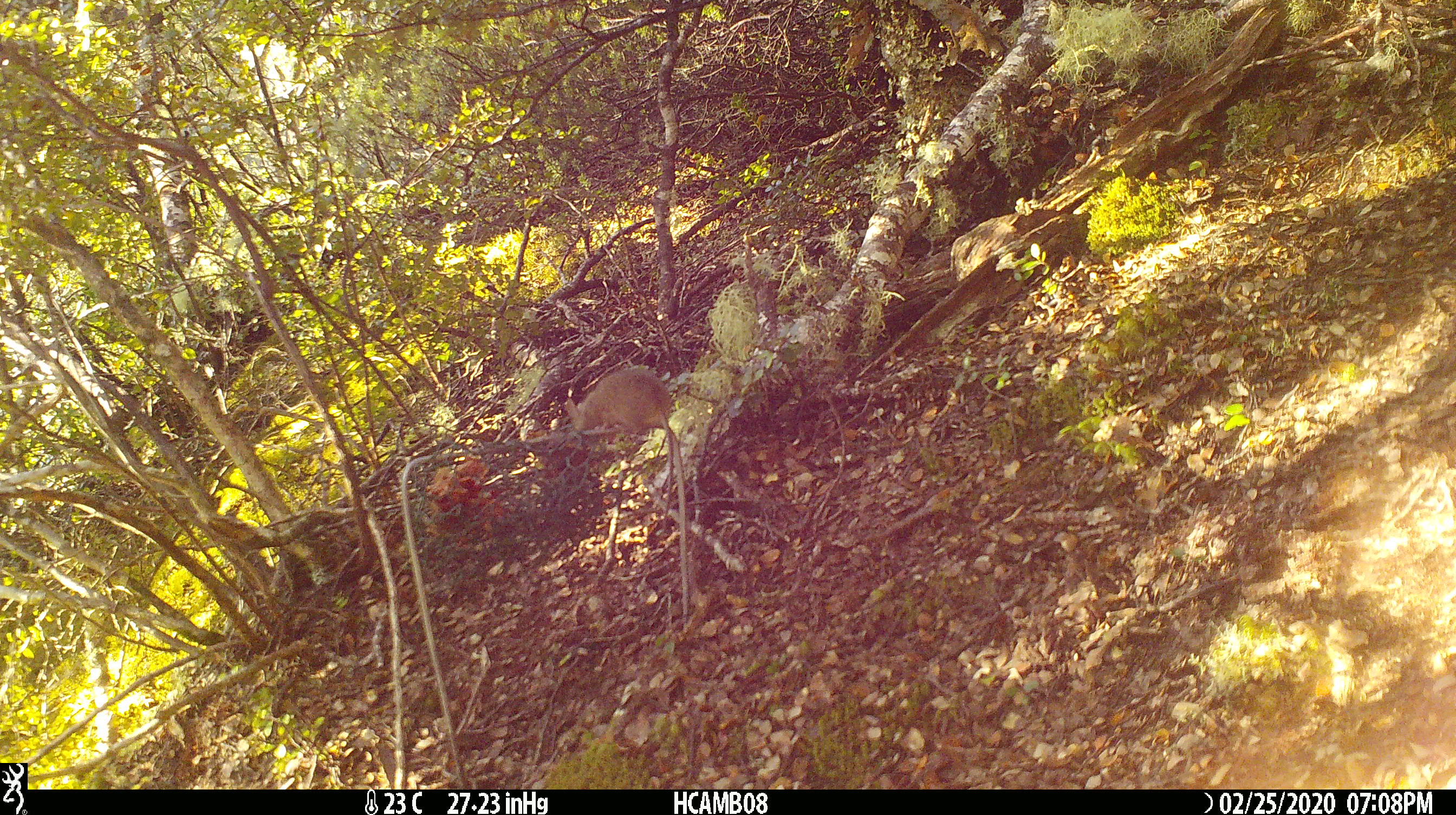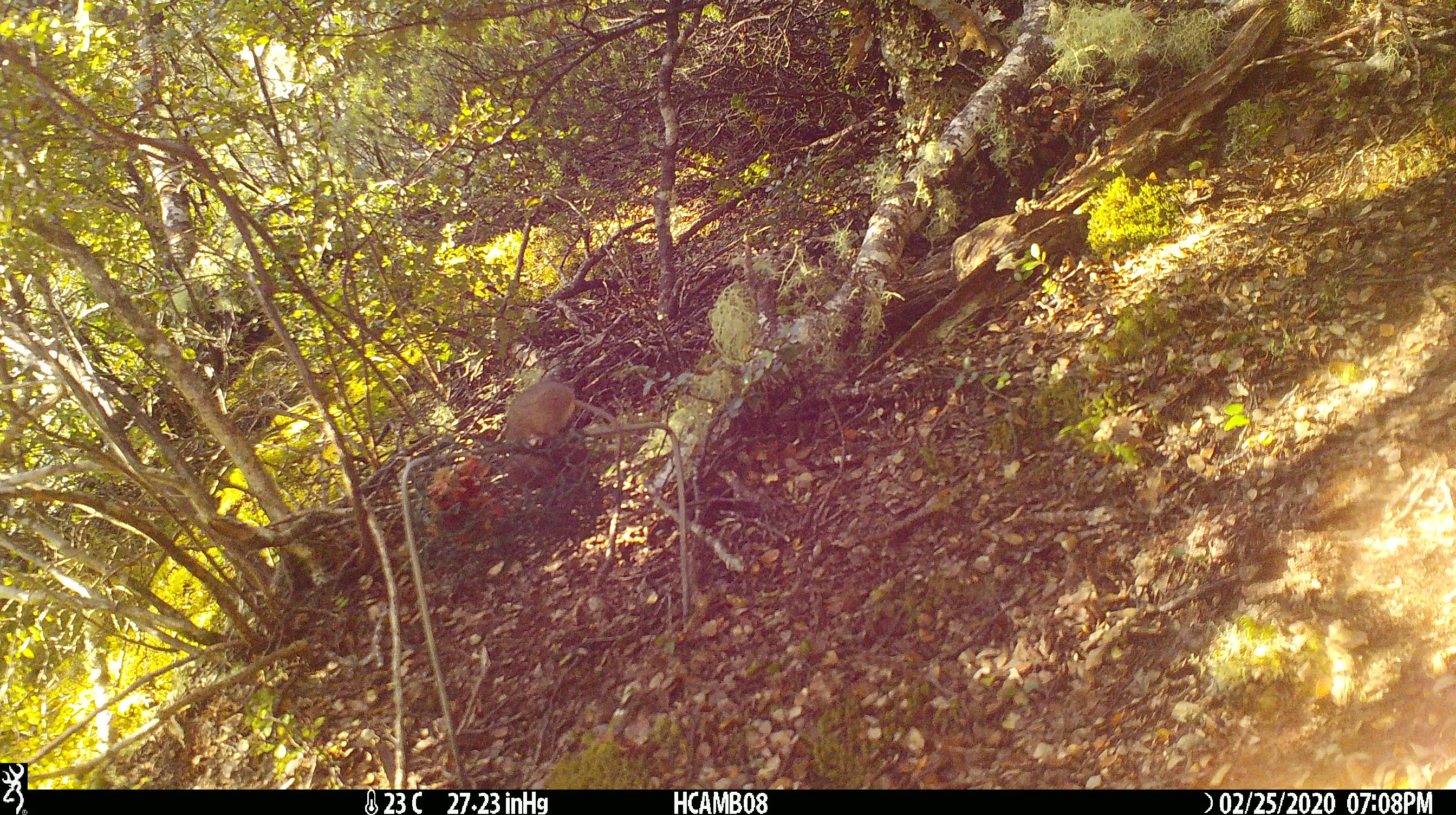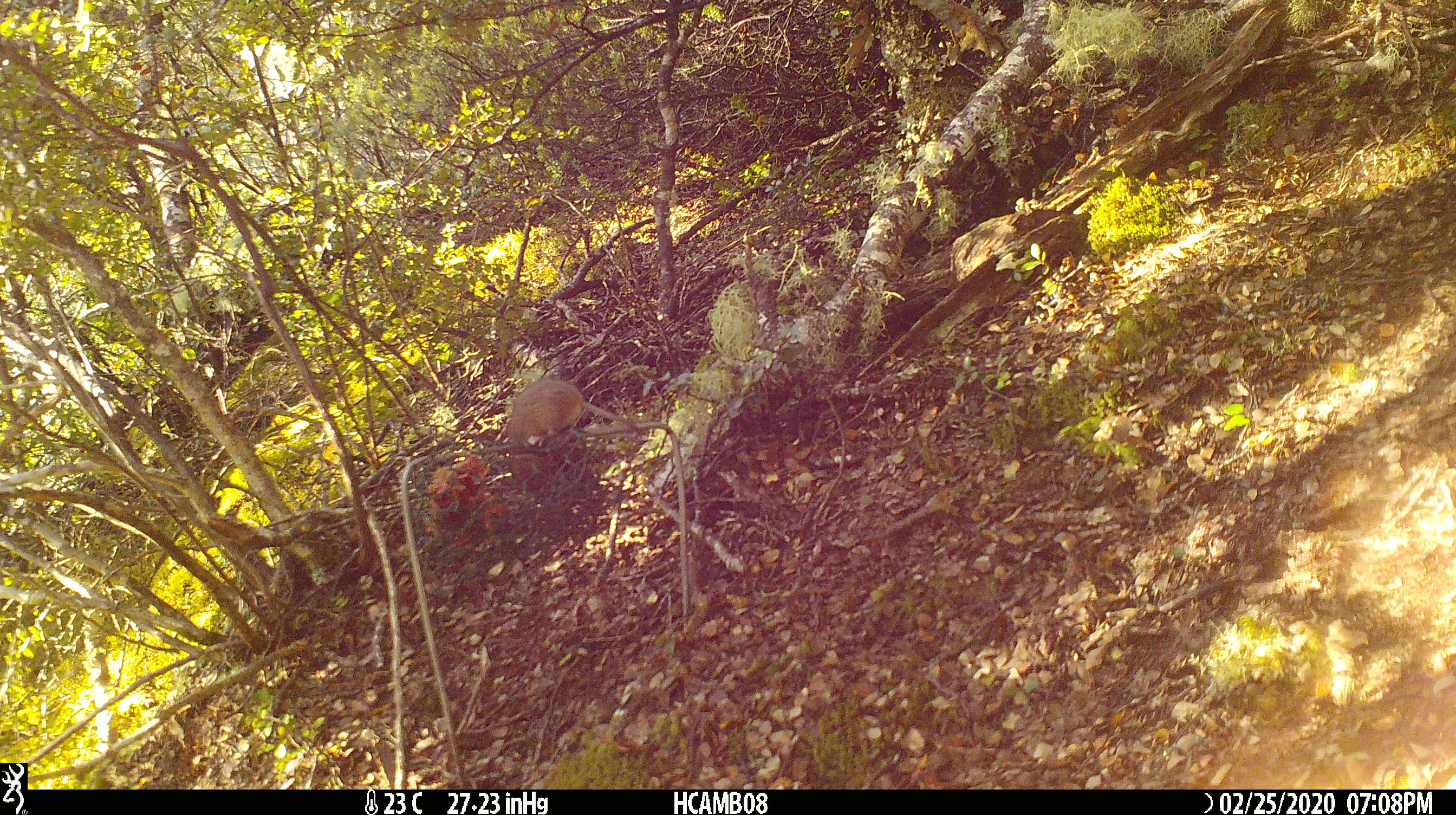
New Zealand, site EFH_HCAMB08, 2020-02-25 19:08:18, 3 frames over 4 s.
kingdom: Animalia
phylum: Chordata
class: Mammalia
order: Rodentia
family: Muridae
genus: Mus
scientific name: Mus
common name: mouse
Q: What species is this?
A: Mouse (Mus).